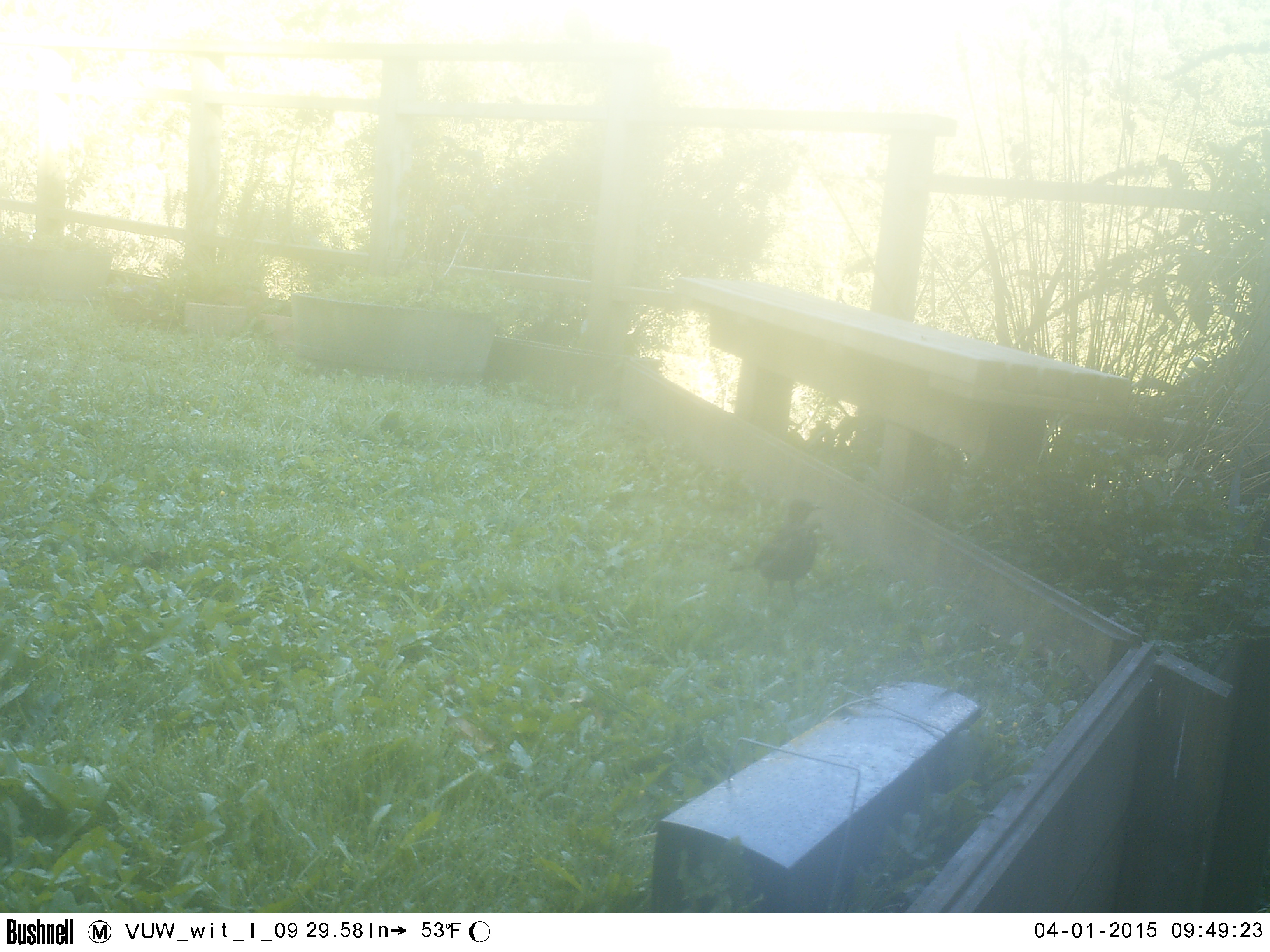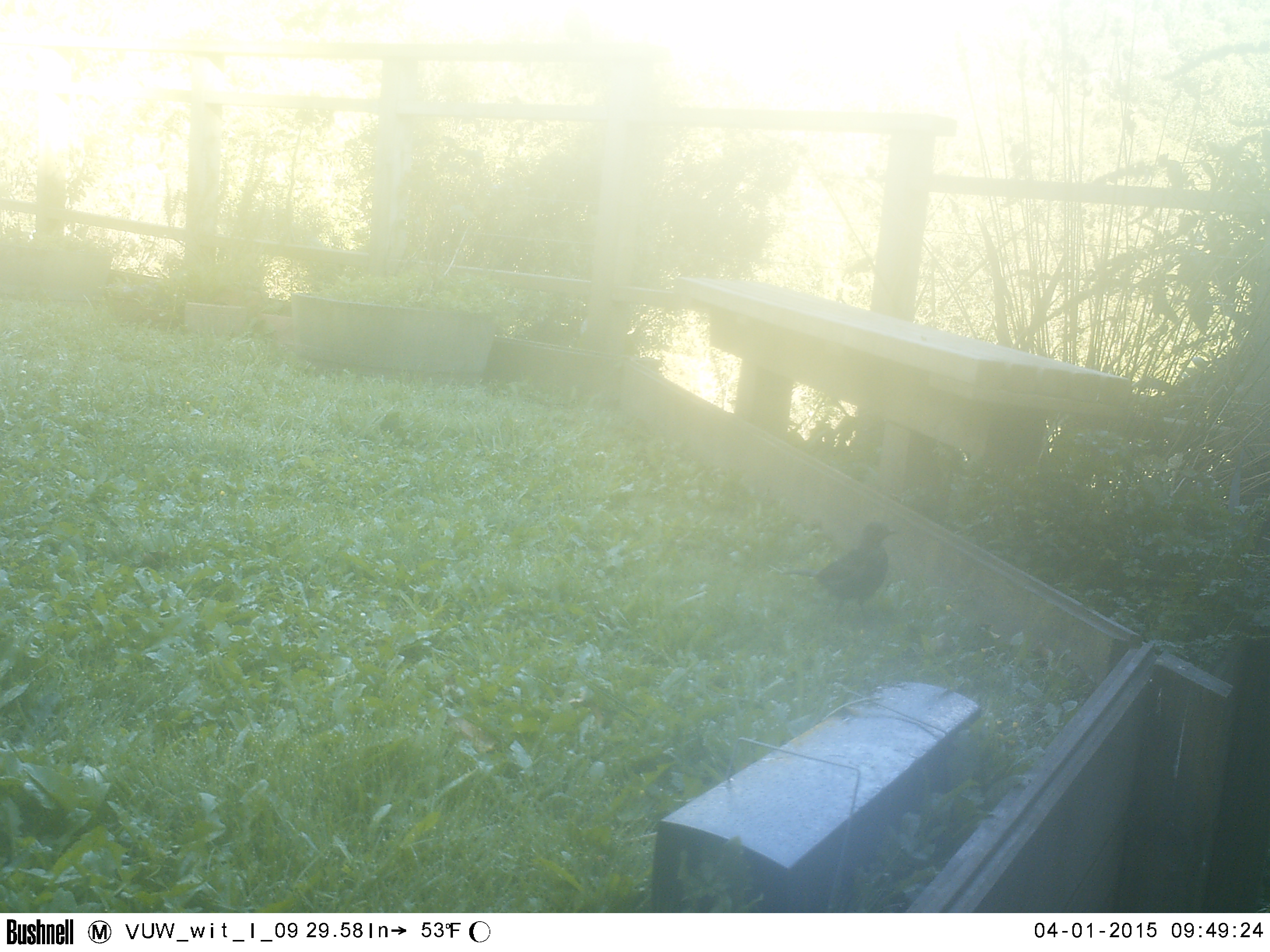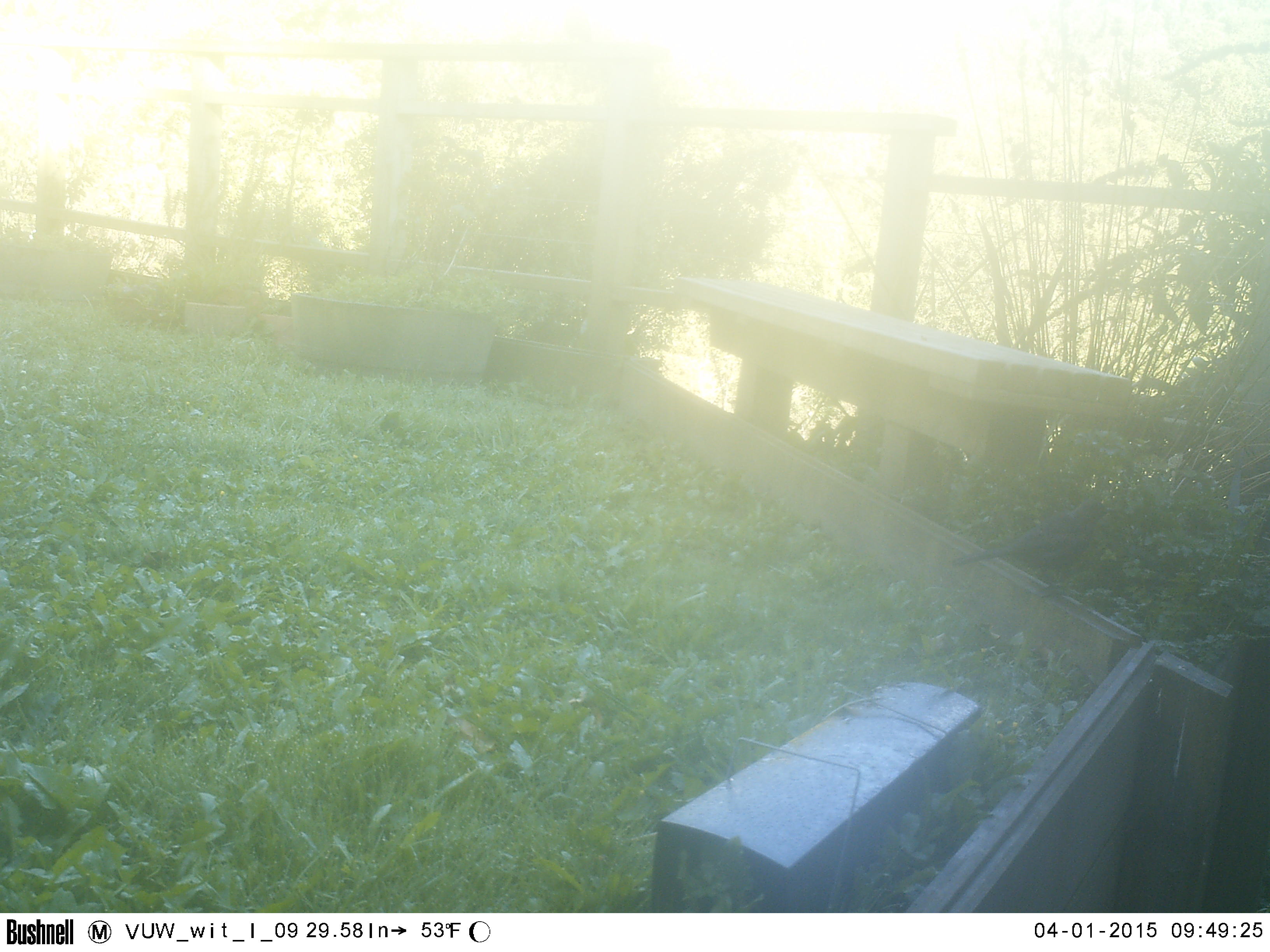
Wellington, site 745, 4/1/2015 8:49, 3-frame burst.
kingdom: Animalia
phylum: Chordata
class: Aves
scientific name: Aves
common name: bird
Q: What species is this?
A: Bird (Aves).